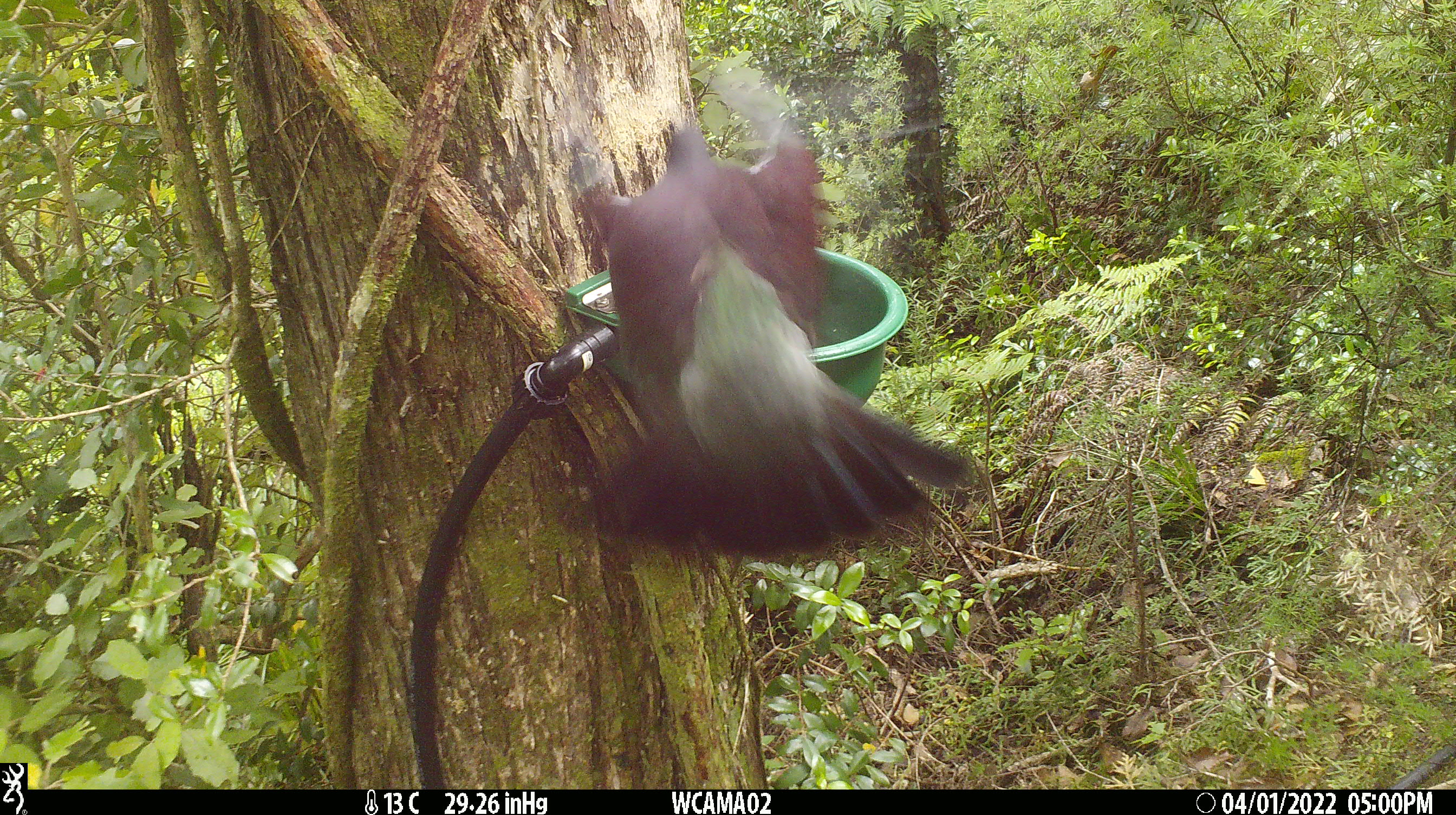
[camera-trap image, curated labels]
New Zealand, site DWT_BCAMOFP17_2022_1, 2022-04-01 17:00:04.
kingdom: Animalia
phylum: Chordata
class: Aves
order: Columbiformes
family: Columbidae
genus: Hemiphaga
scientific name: Hemiphaga novaeseelandiae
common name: new zealand pigeon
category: kereru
Kereru (new zealand pigeon) (Hemiphaga novaeseelandiae).